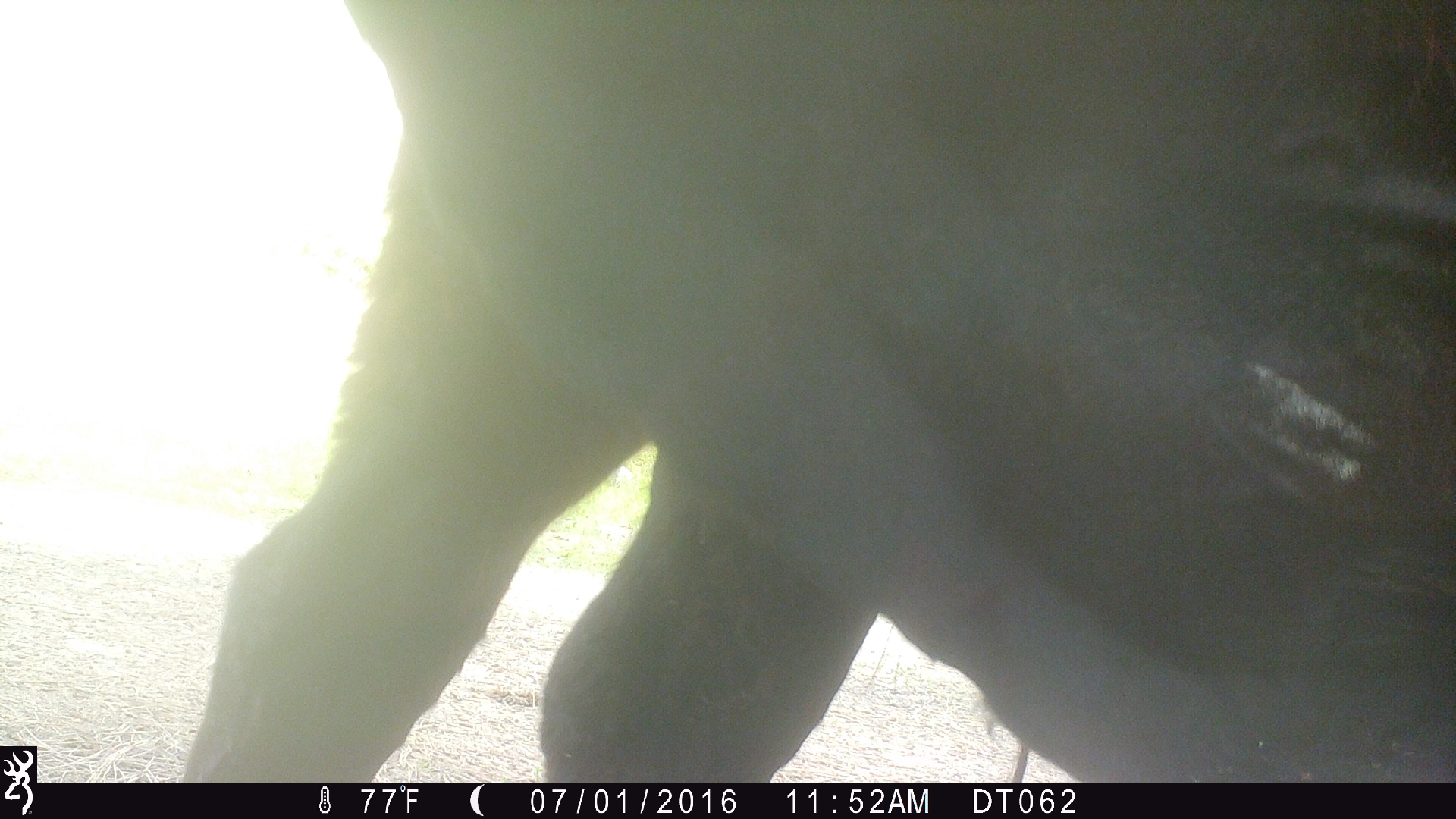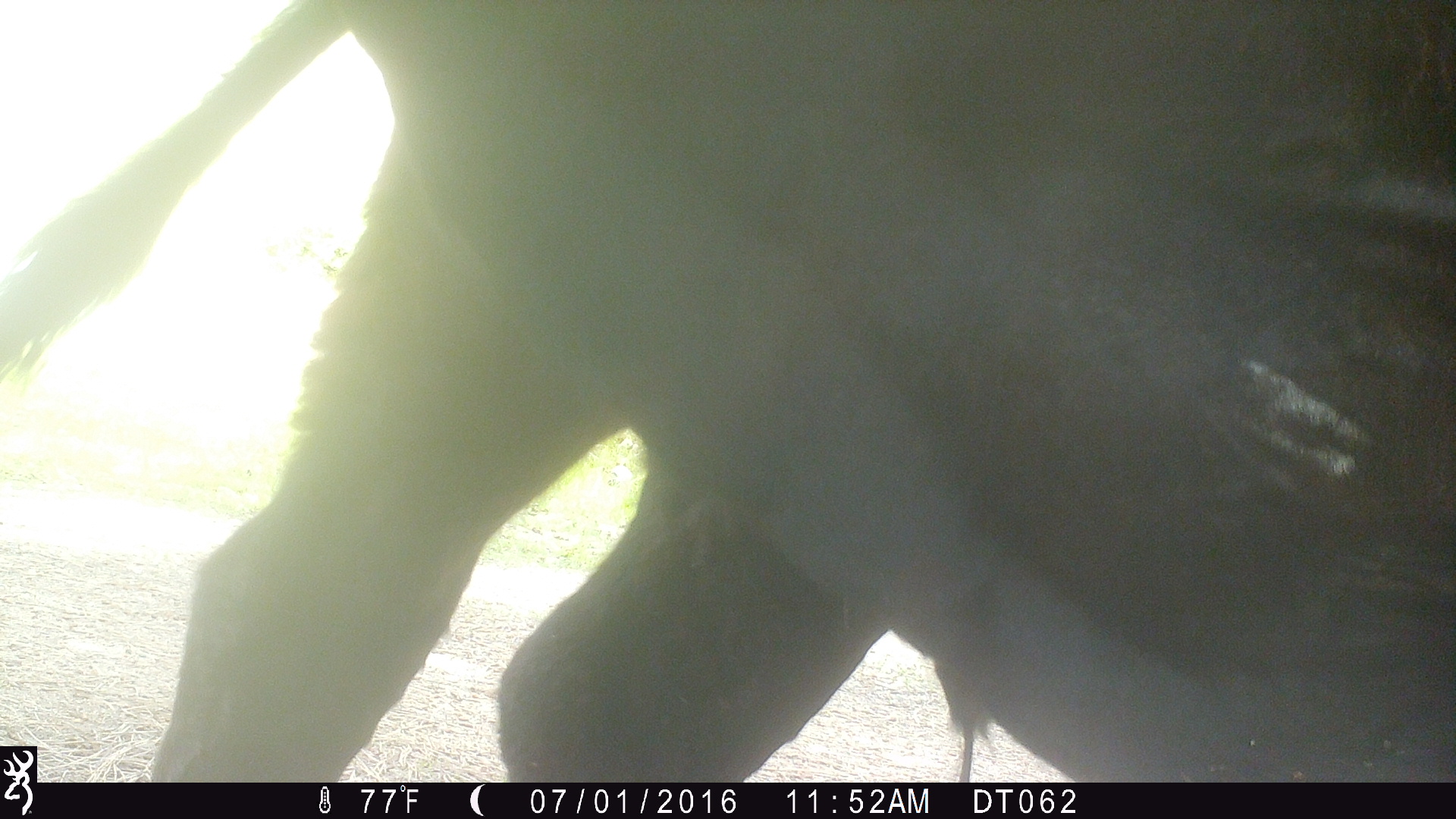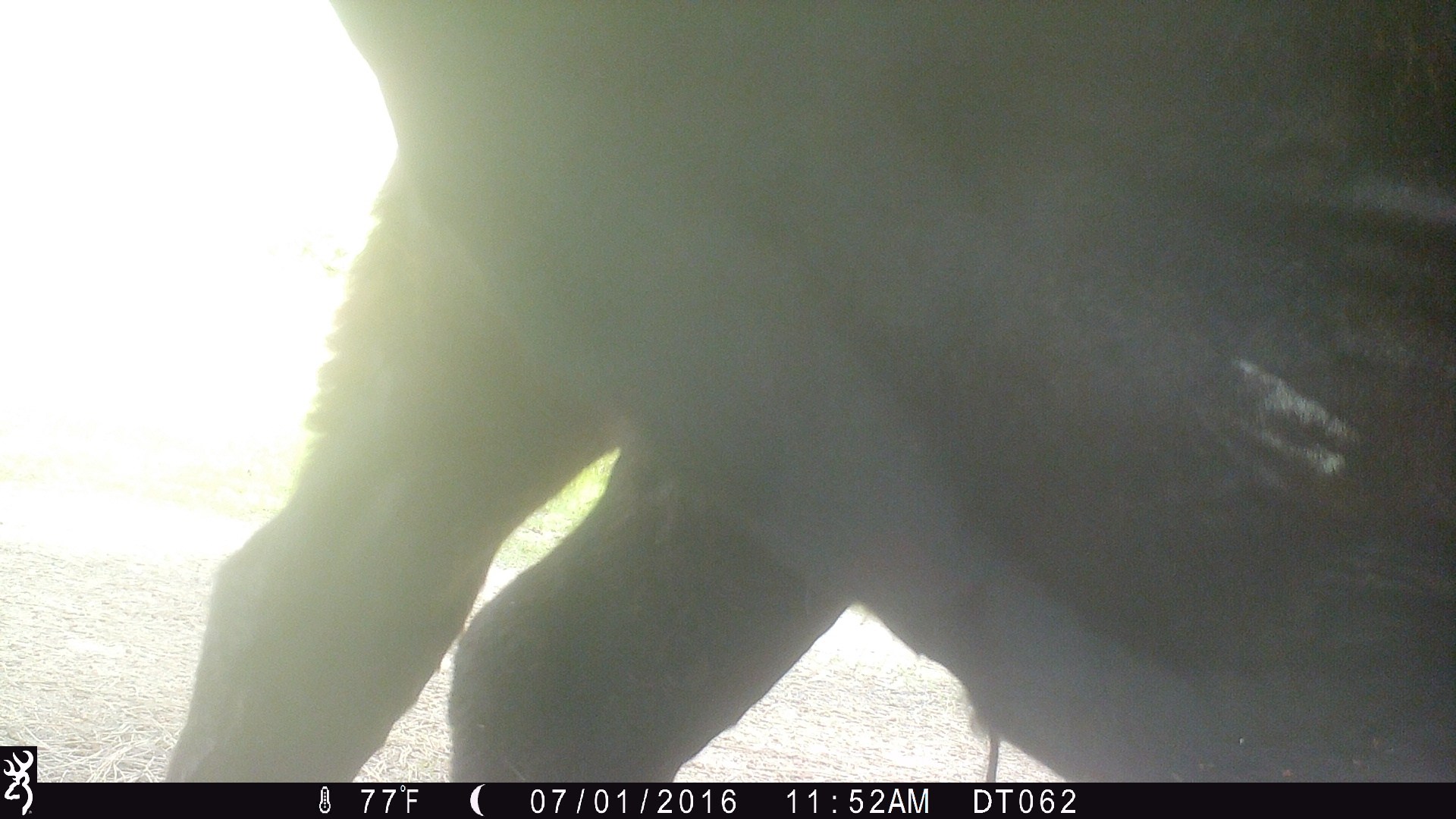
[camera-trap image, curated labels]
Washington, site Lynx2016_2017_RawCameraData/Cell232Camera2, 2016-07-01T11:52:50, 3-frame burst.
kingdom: Animalia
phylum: Chordata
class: Mammalia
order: Artiodactyla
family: Bovidae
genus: Bos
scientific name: Bos taurus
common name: domestic cattle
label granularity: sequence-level